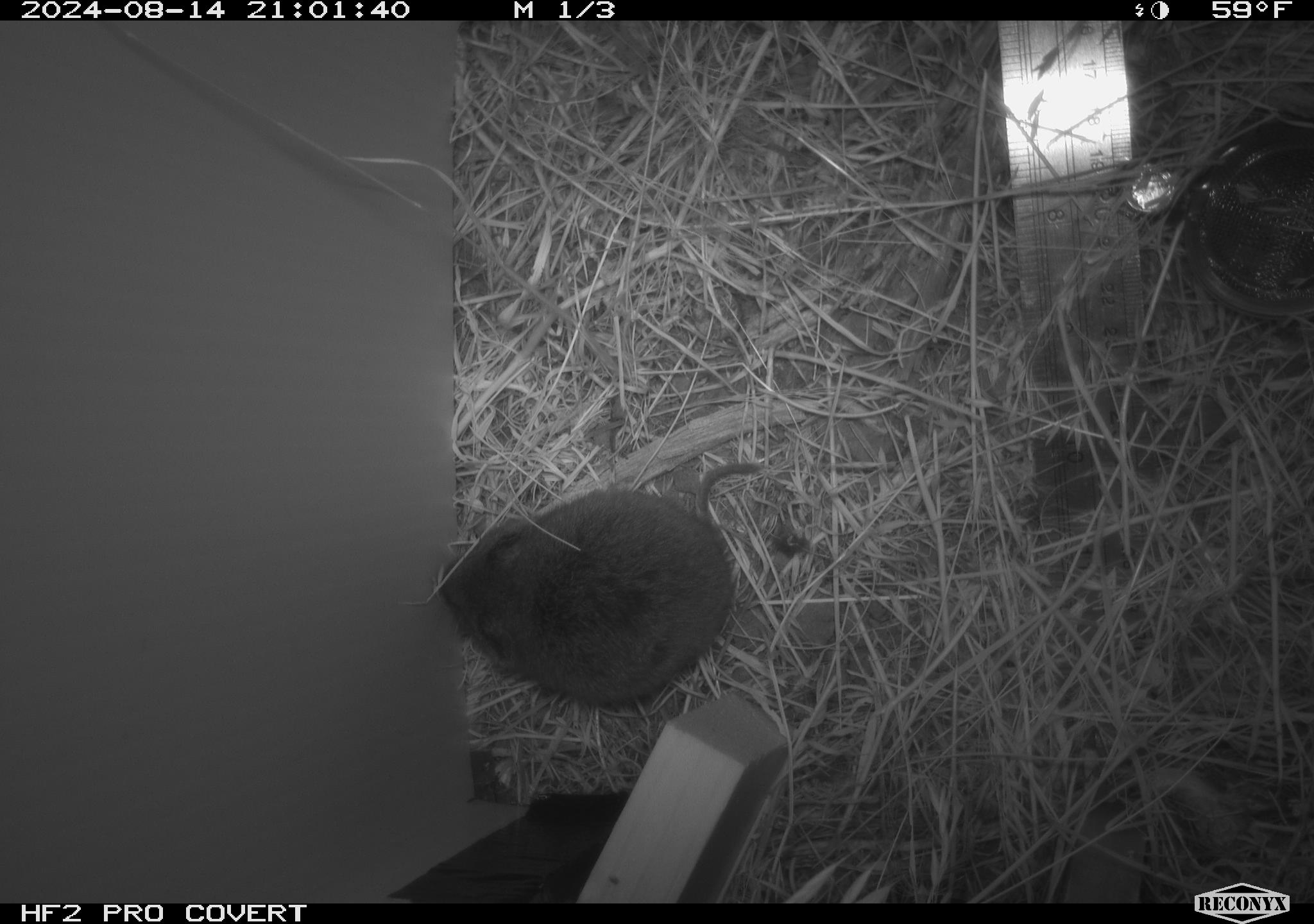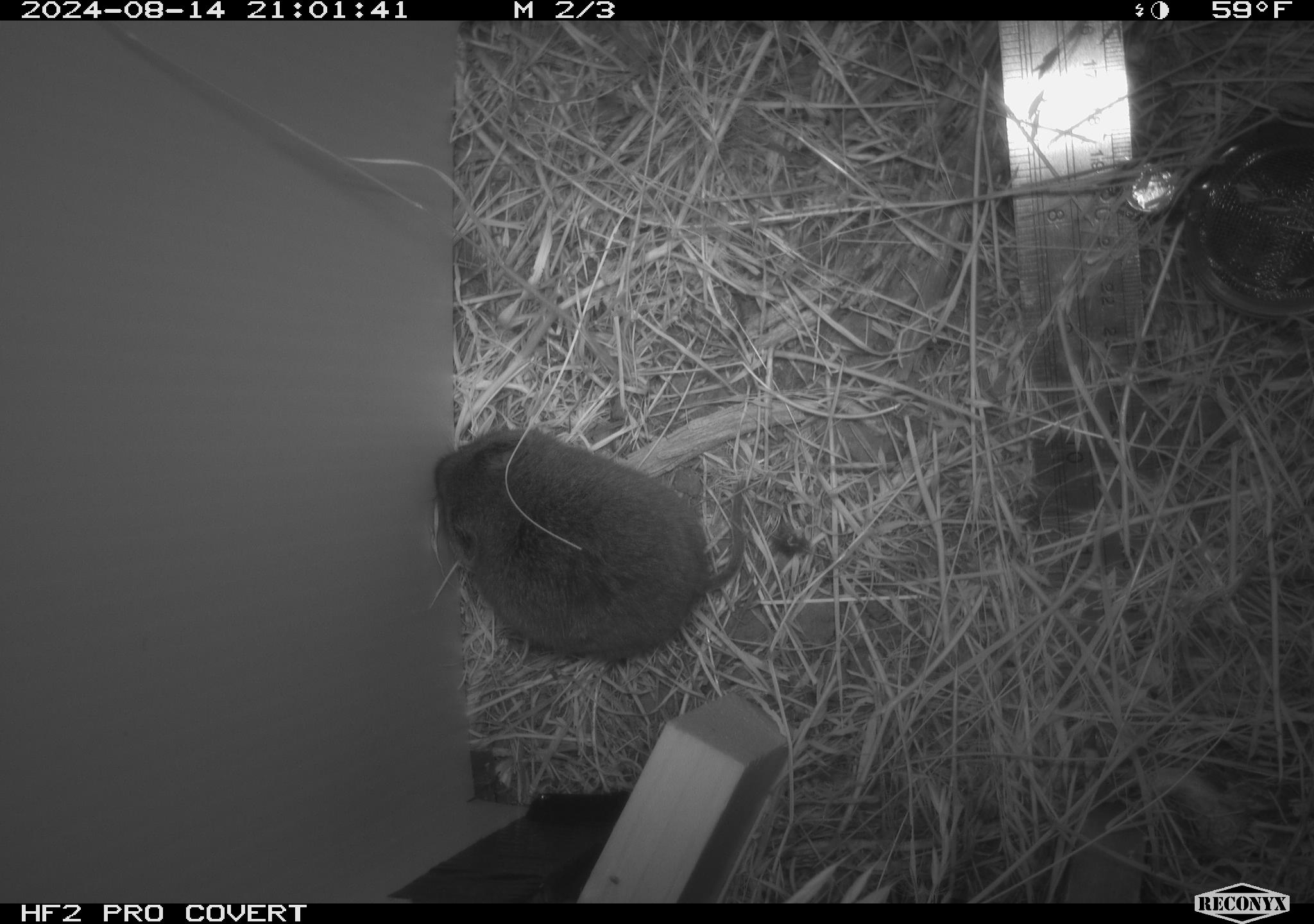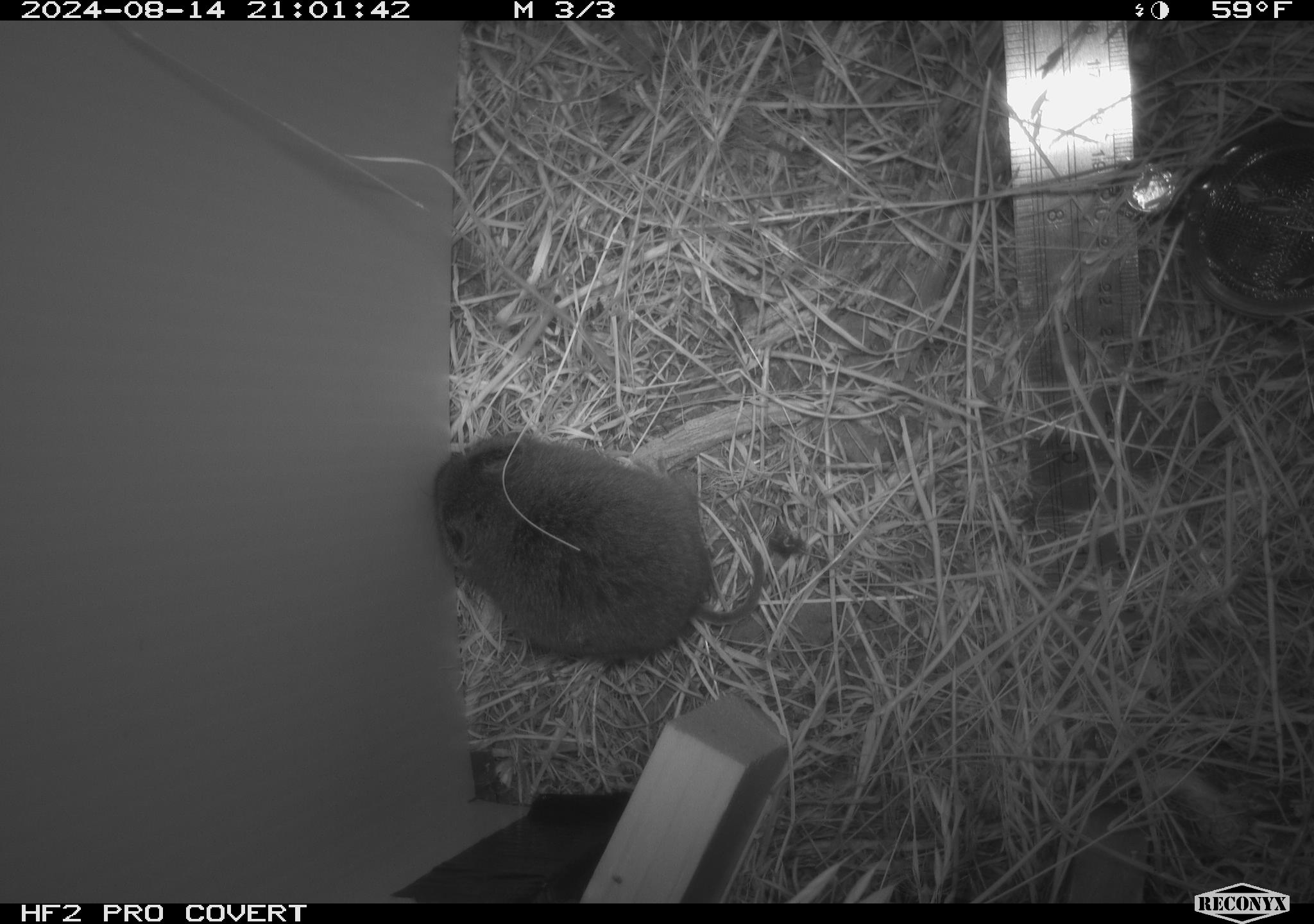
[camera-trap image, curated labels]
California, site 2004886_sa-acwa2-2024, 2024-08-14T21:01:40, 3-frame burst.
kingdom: Animalia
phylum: Chordata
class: Mammalia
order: Rodentia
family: Cricetidae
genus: Microtus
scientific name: Microtus californicus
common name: california vole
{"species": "california vole (Microtus californicus)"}